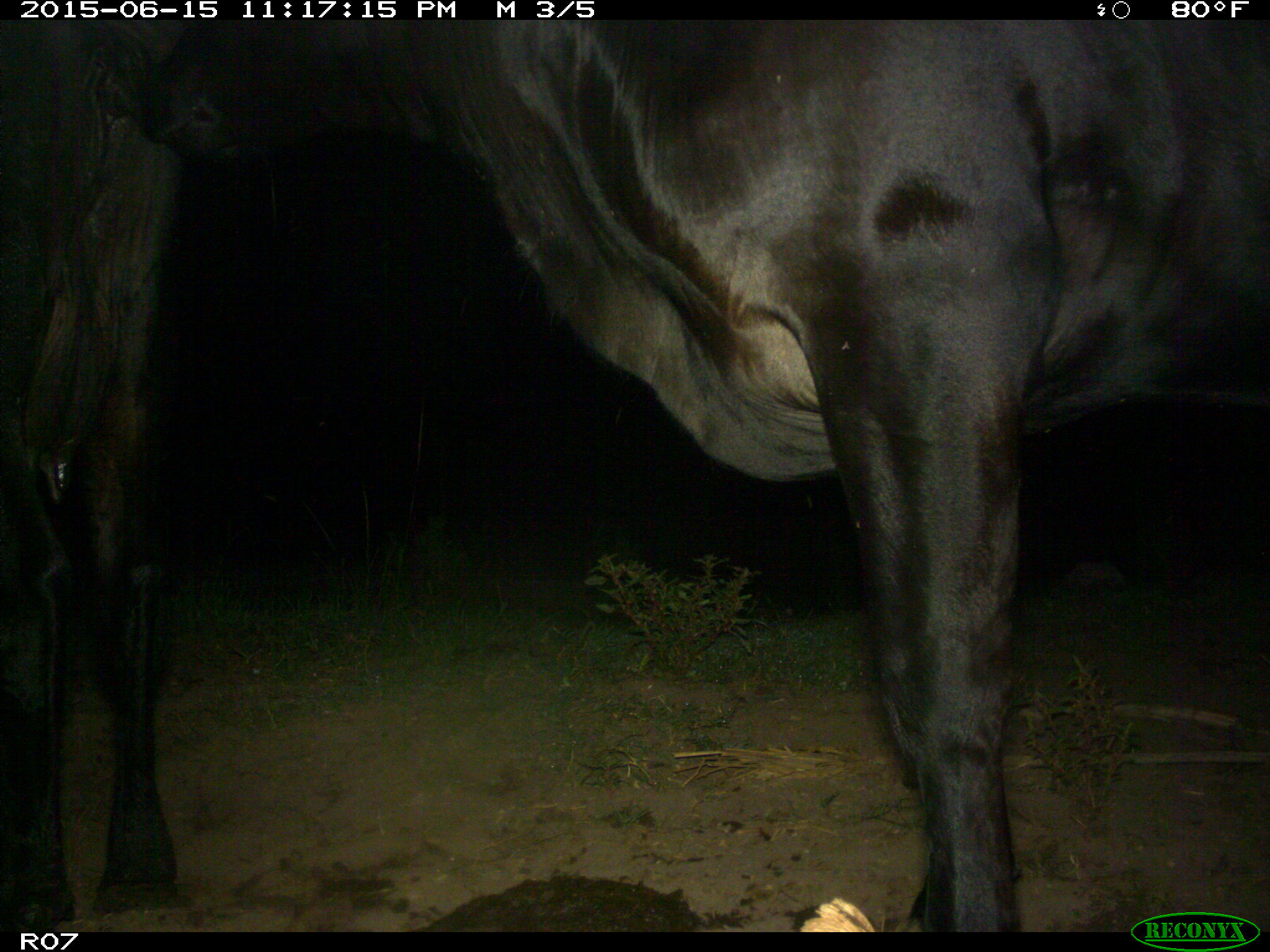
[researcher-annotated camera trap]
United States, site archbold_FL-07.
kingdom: Animalia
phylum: Chordata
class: Mammalia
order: Artiodactyla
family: Bovidae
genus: Bos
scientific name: Bos taurus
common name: domestic cow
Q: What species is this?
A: Bos taurus (domestic cow).